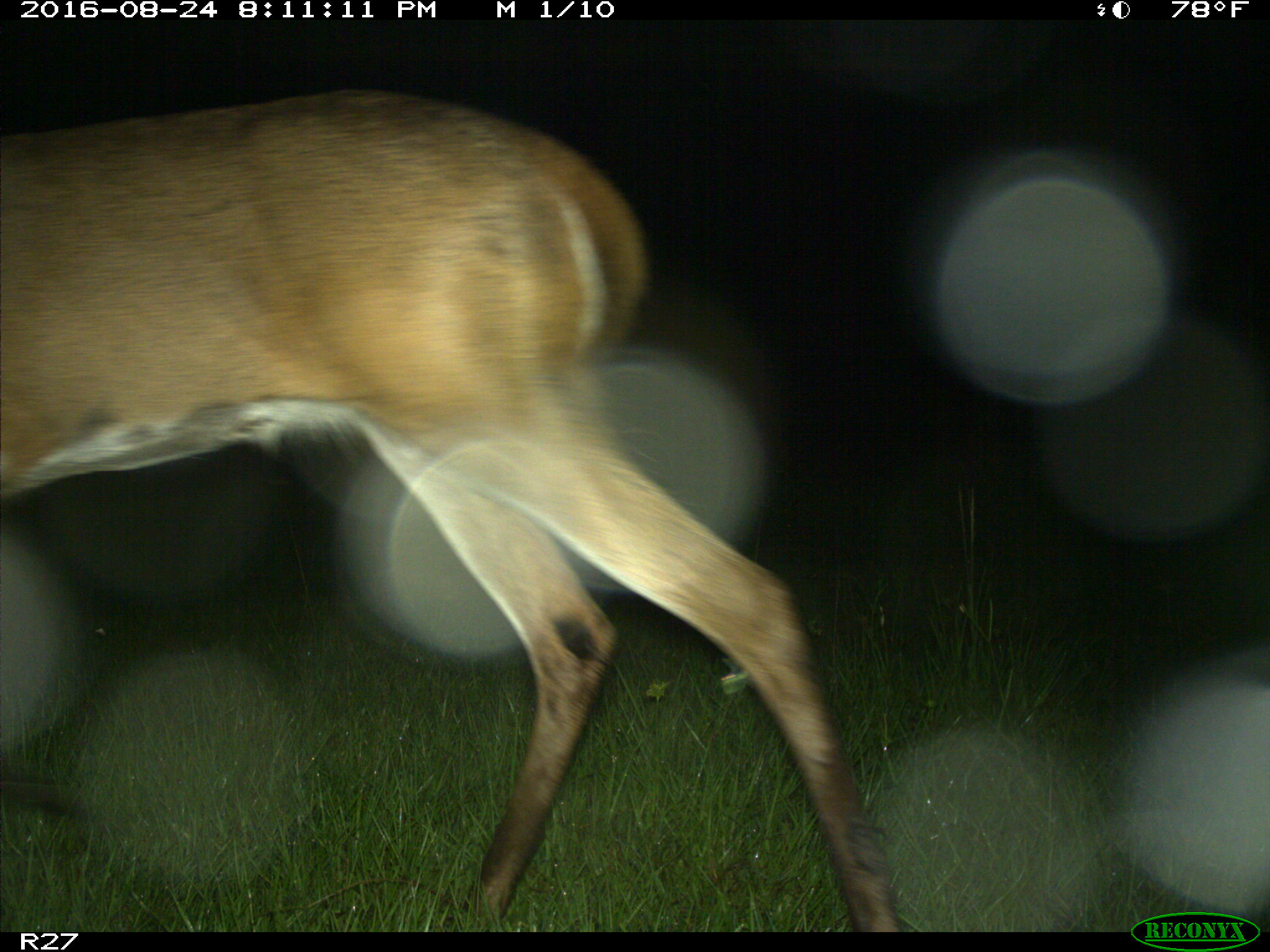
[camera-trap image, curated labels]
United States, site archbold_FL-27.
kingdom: Animalia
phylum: Chordata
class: Mammalia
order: Artiodactyla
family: Cervidae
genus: Odocoileus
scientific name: Odocoileus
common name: deer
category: unidentified deer